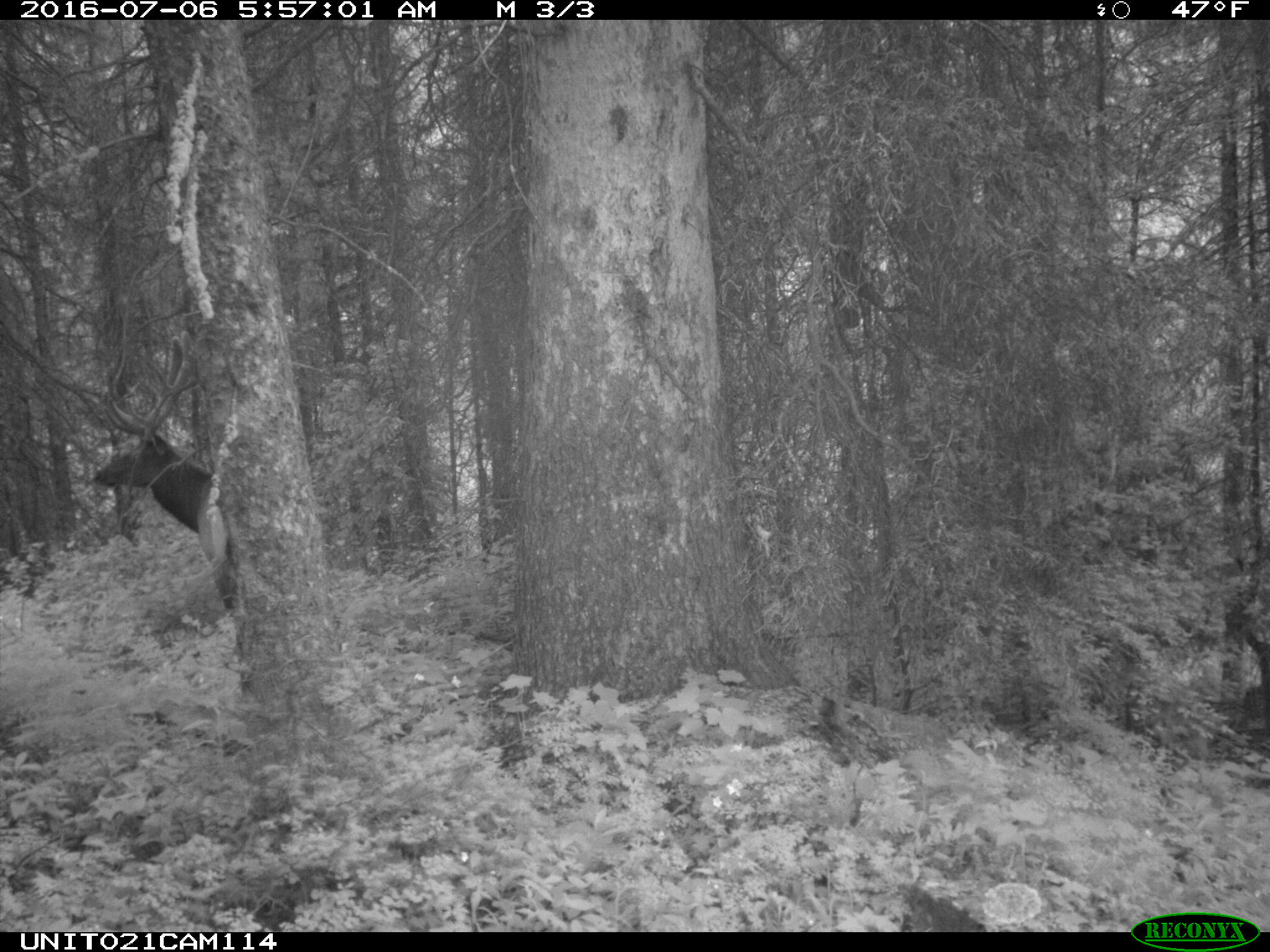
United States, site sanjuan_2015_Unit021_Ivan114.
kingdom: Animalia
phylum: Chordata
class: Mammalia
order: Artiodactyla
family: Cervidae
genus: Cervus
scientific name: Cervus elaphus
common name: red deer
Cervus elaphus (red deer).